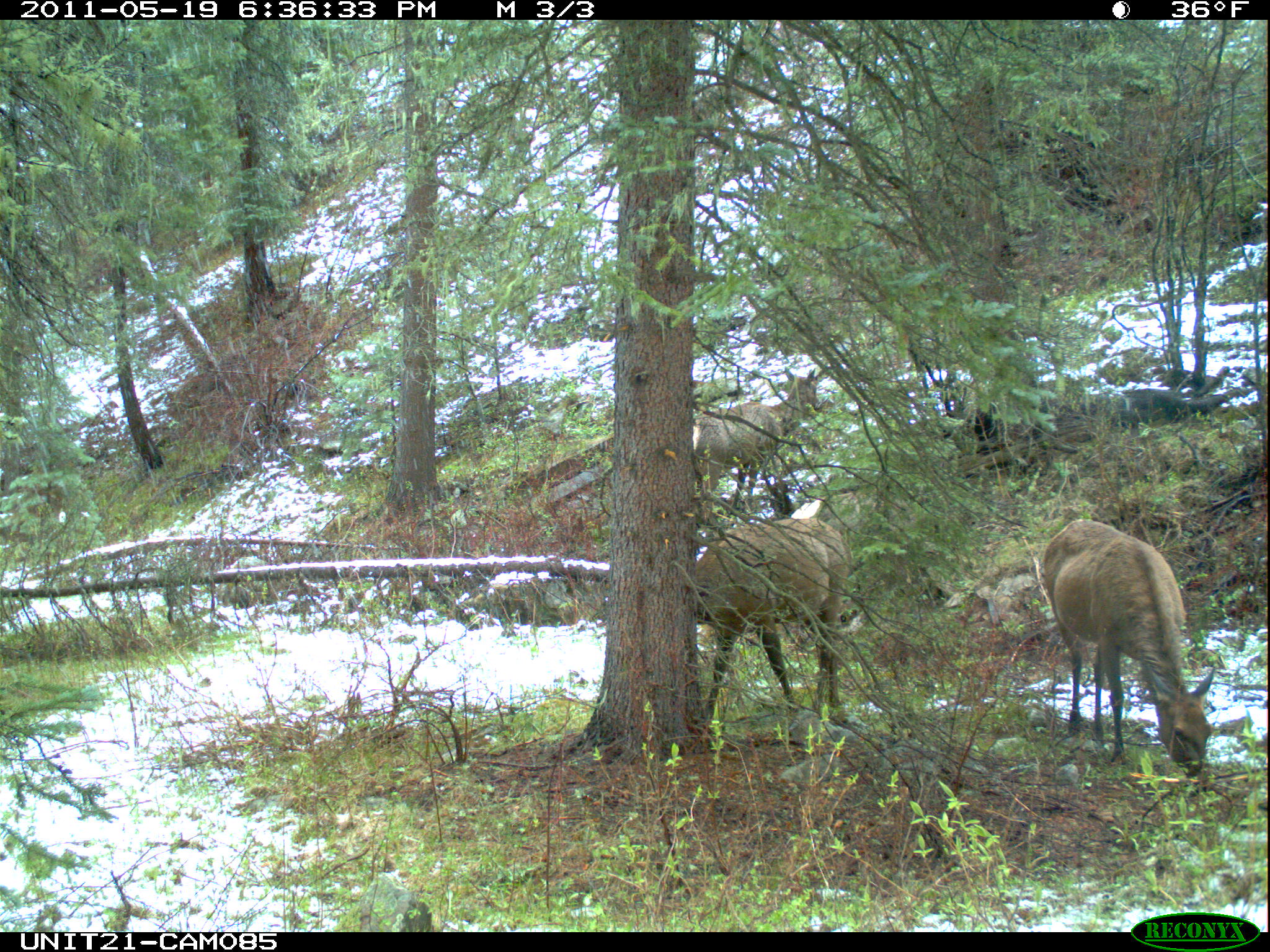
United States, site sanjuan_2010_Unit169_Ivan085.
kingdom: Animalia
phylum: Chordata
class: Mammalia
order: Artiodactyla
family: Cervidae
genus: Cervus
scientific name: Cervus elaphus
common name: red deer